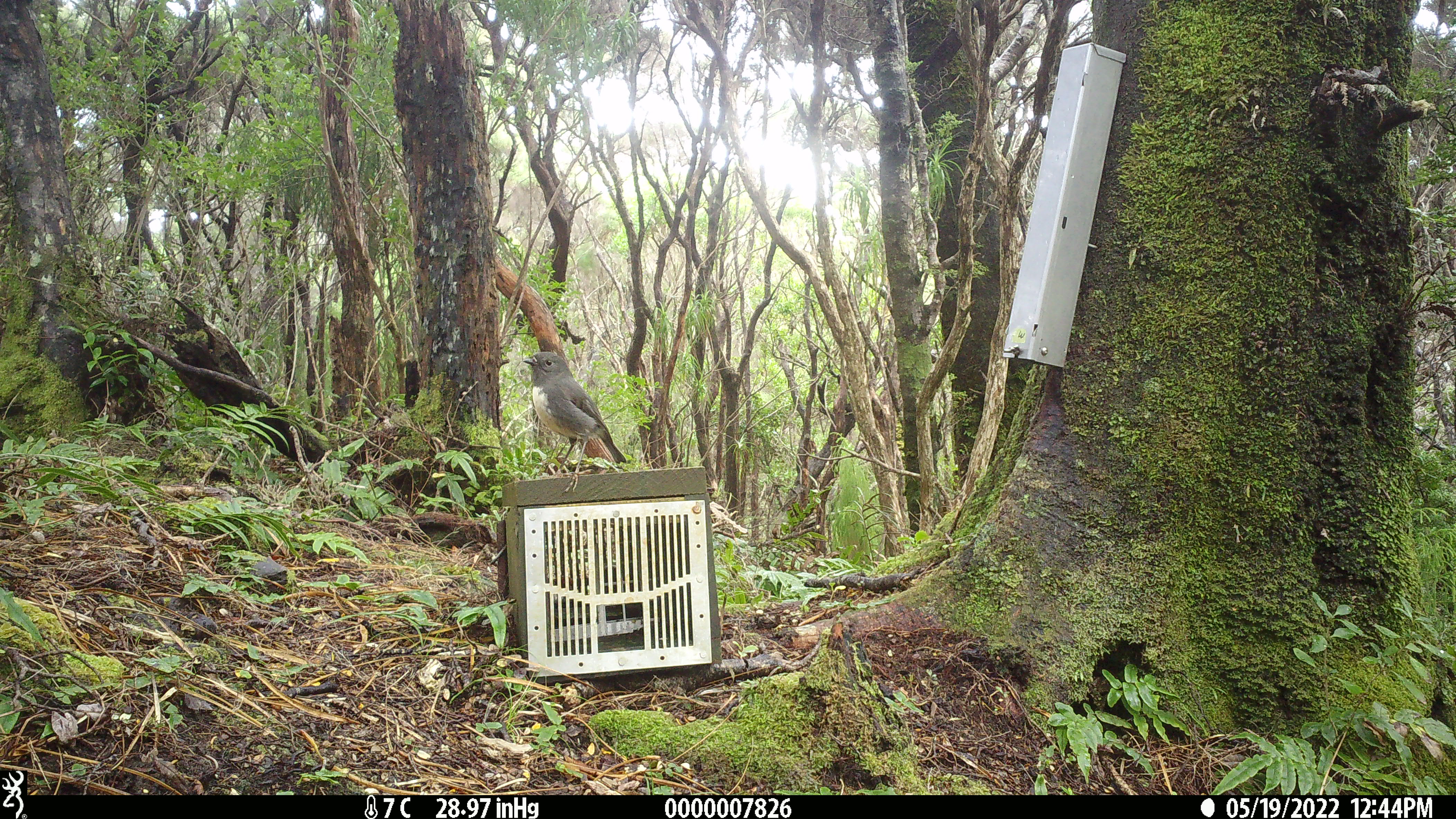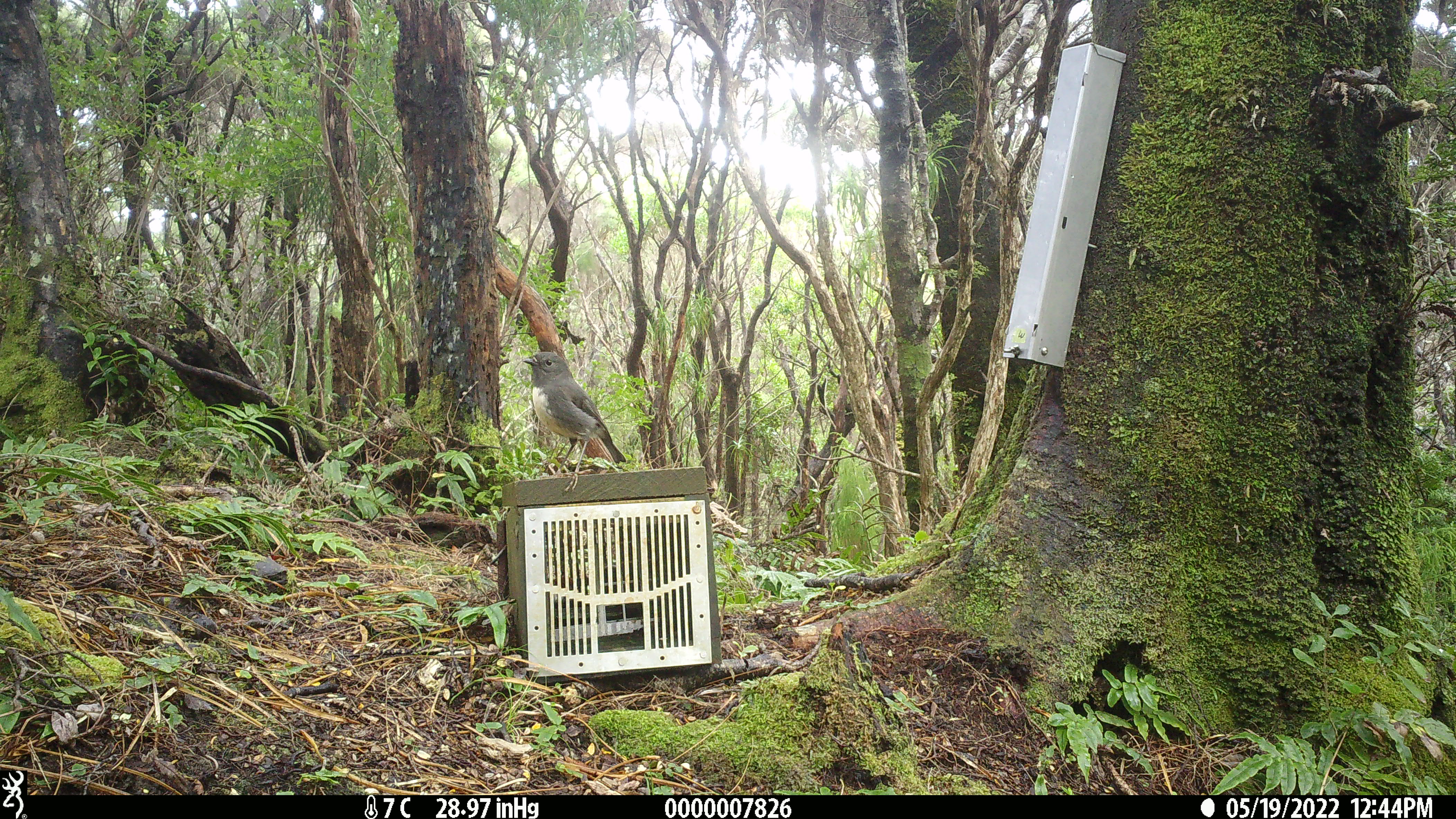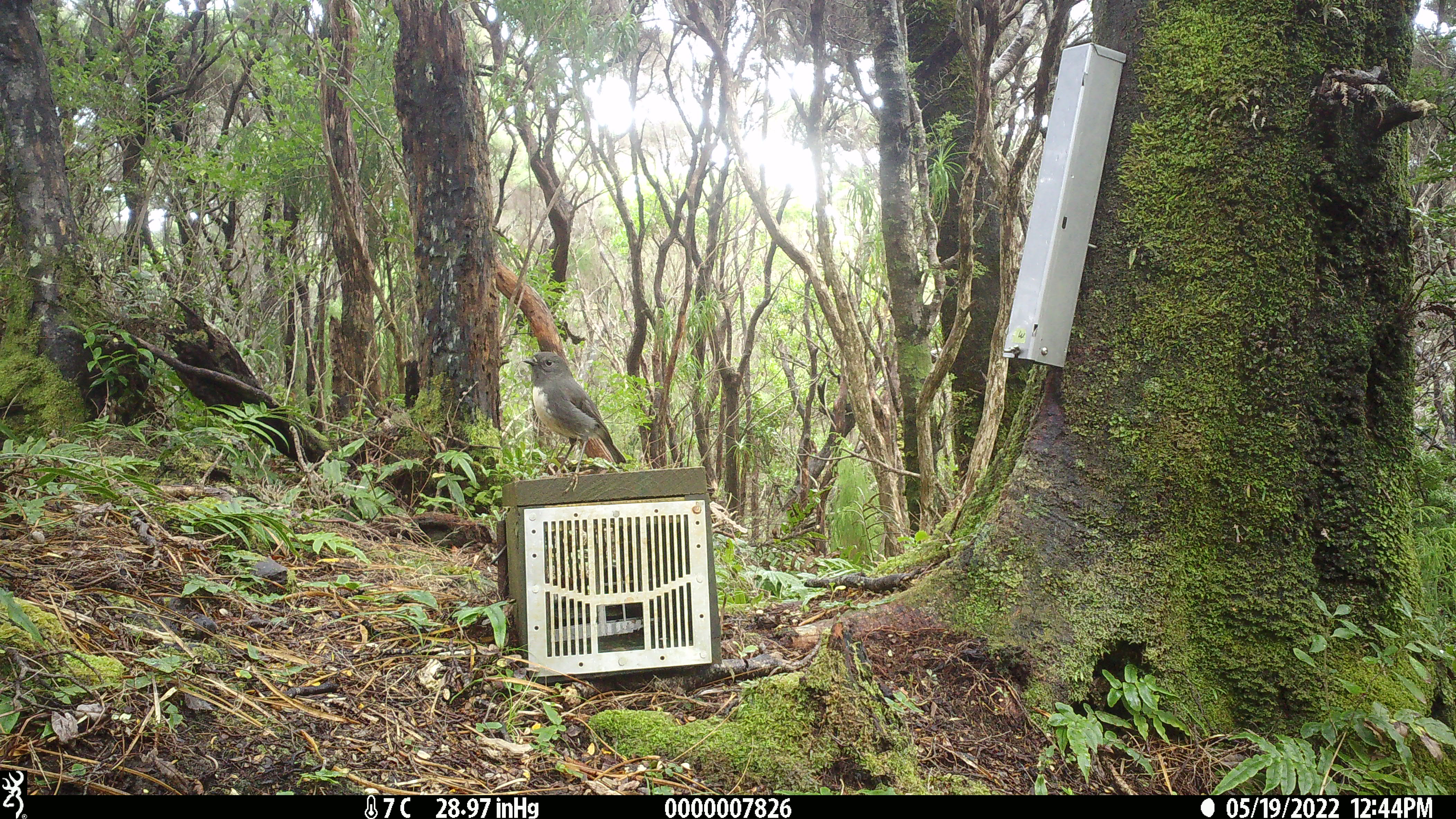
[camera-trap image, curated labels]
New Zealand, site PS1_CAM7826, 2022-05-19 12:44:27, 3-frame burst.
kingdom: Animalia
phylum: Chordata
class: Aves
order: Passeriformes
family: Petroicidae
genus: Petroica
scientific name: Petroica australis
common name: new zealand robin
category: robin